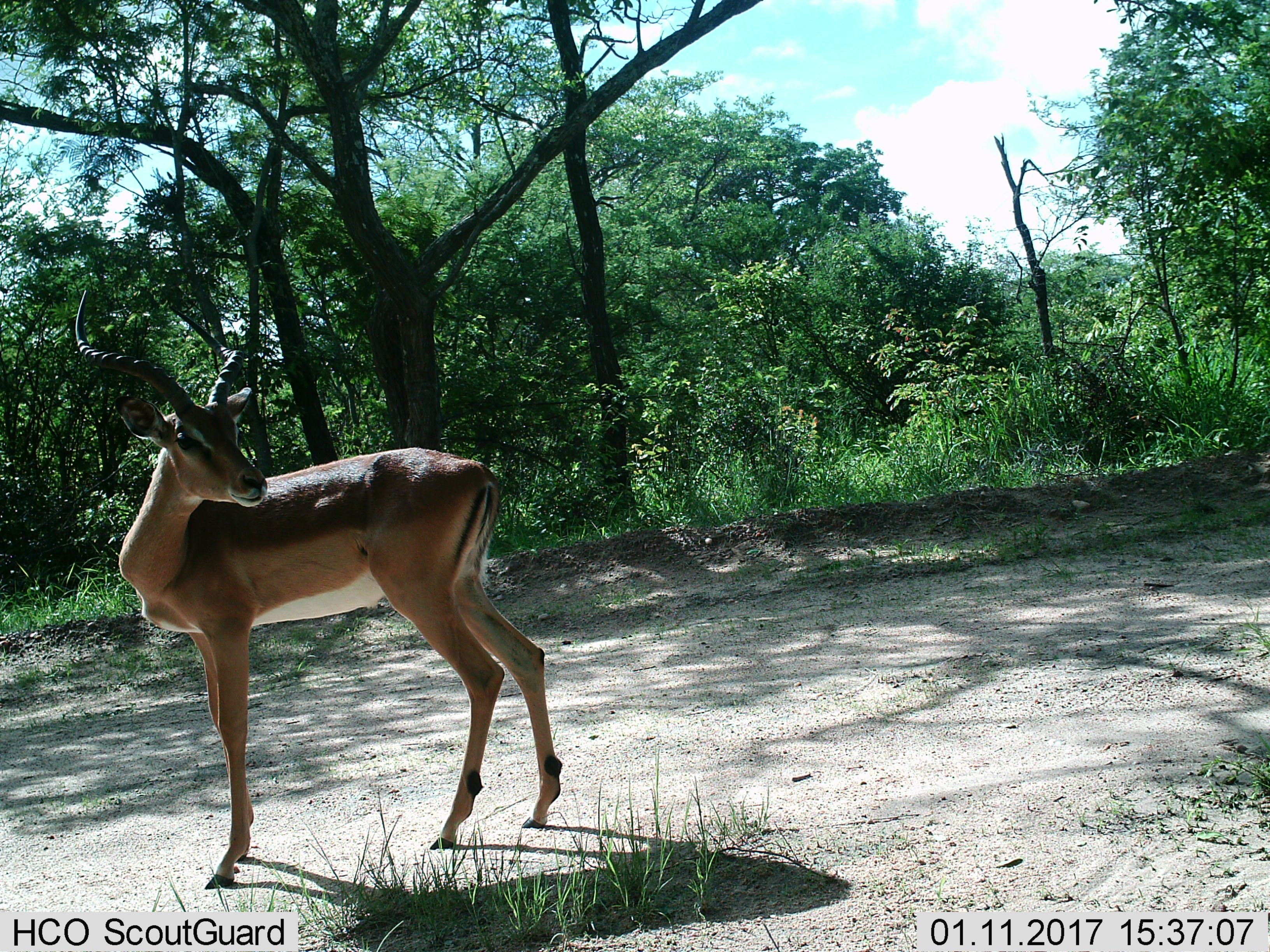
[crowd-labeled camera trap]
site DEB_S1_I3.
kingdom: Animalia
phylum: Chordata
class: Mammalia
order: Artiodactyla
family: Bovidae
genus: Aepyceros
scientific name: Aepyceros melampus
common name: impala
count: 1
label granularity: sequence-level